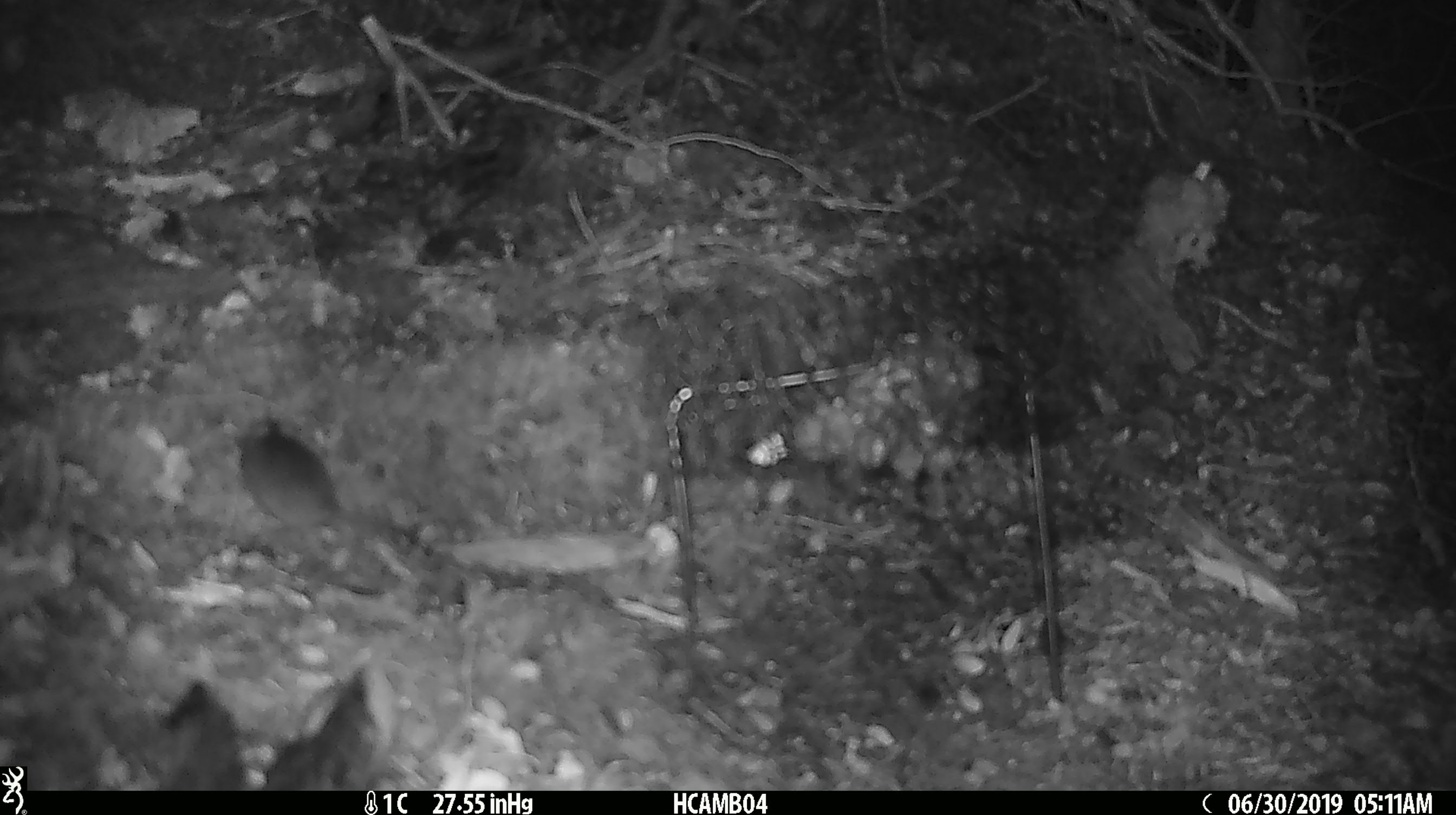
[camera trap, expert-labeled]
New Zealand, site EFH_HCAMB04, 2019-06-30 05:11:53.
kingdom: Animalia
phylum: Chordata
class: Mammalia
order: Rodentia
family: Muridae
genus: Mus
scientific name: Mus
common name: mouse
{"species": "mouse (Mus)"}